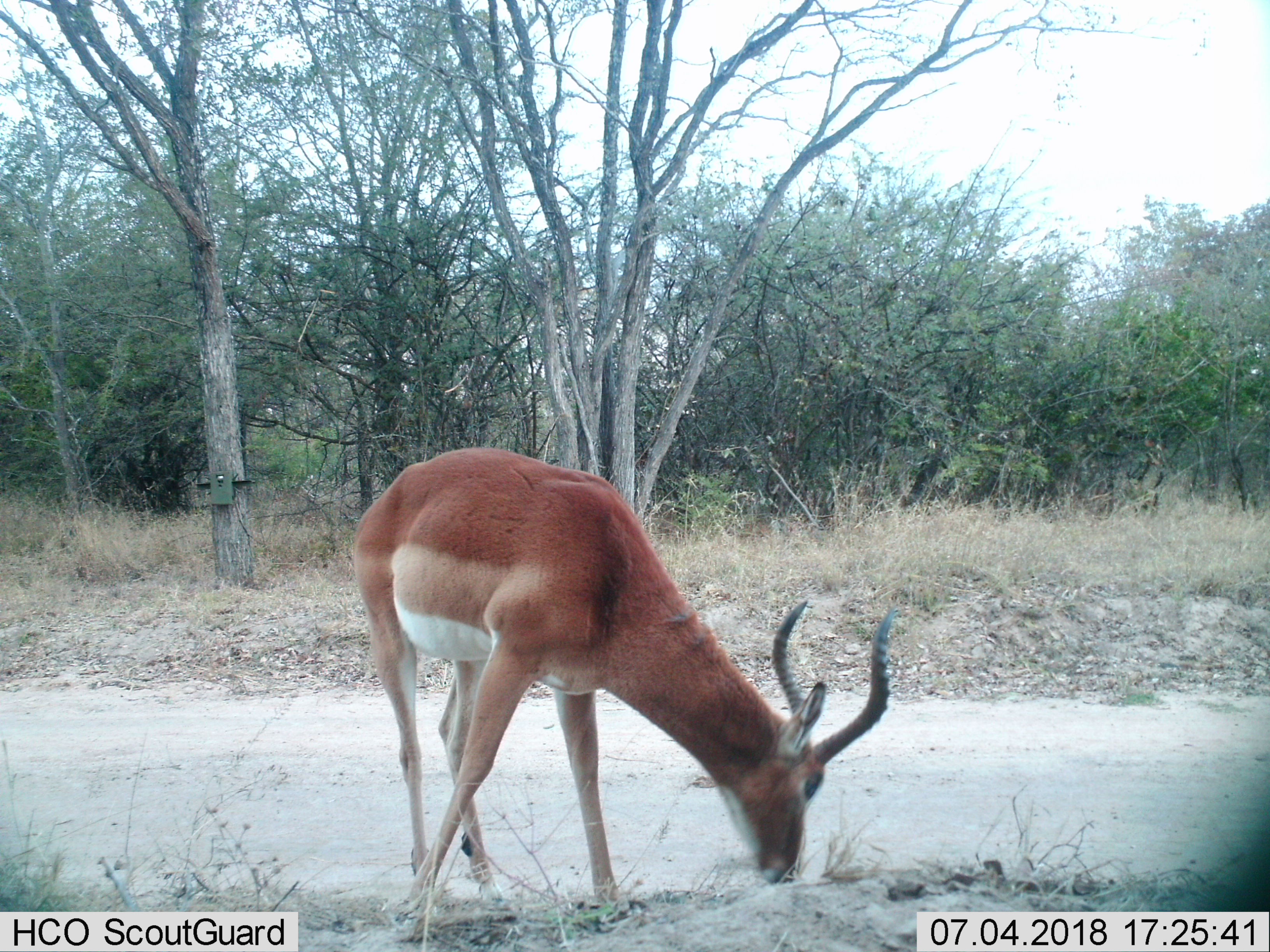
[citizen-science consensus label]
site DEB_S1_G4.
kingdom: Animalia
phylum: Chordata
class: Mammalia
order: Artiodactyla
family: Bovidae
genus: Aepyceros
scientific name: Aepyceros melampus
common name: impala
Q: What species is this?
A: Impala (Aepyceros melampus).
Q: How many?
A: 1.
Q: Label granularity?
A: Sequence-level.